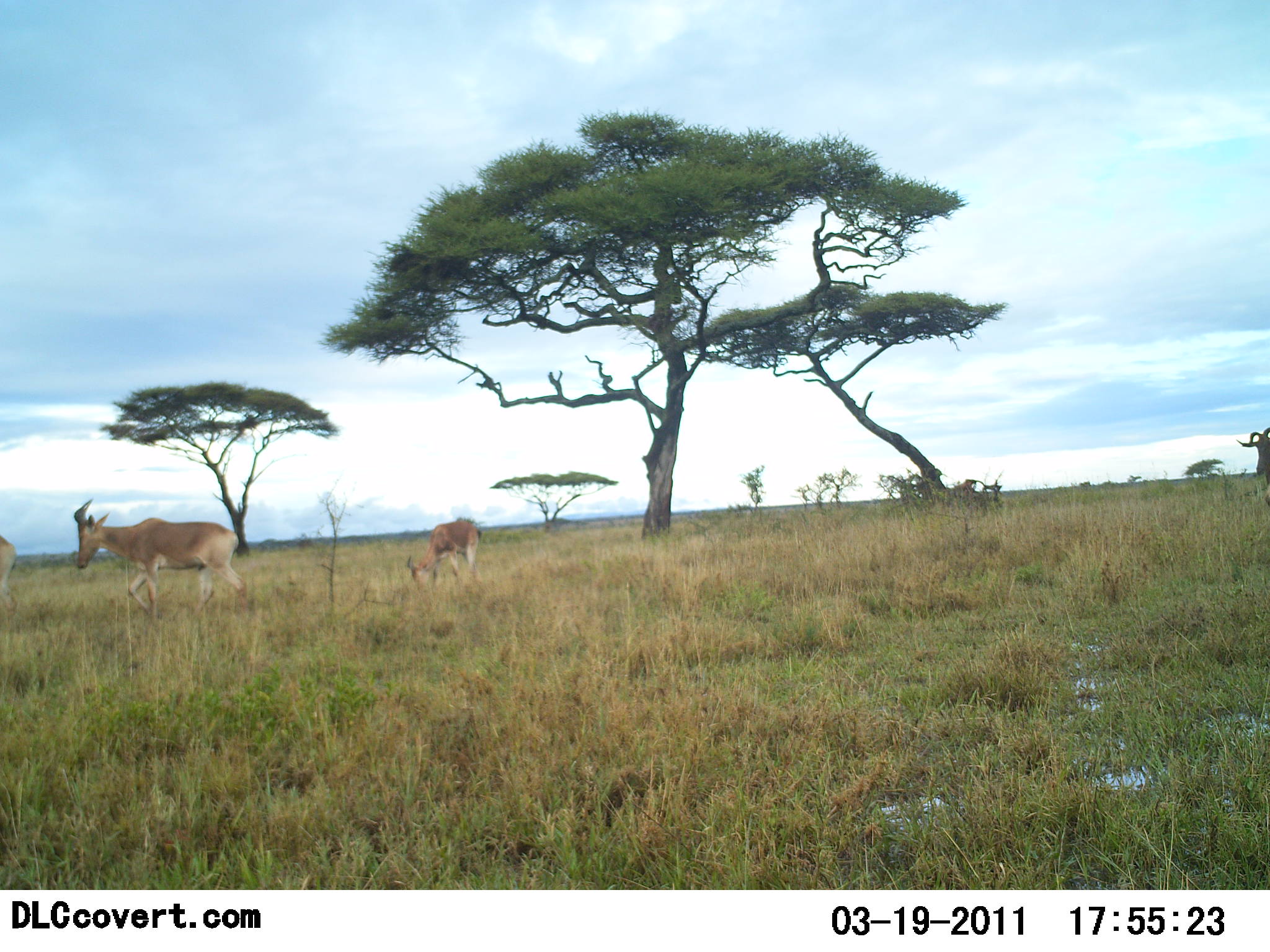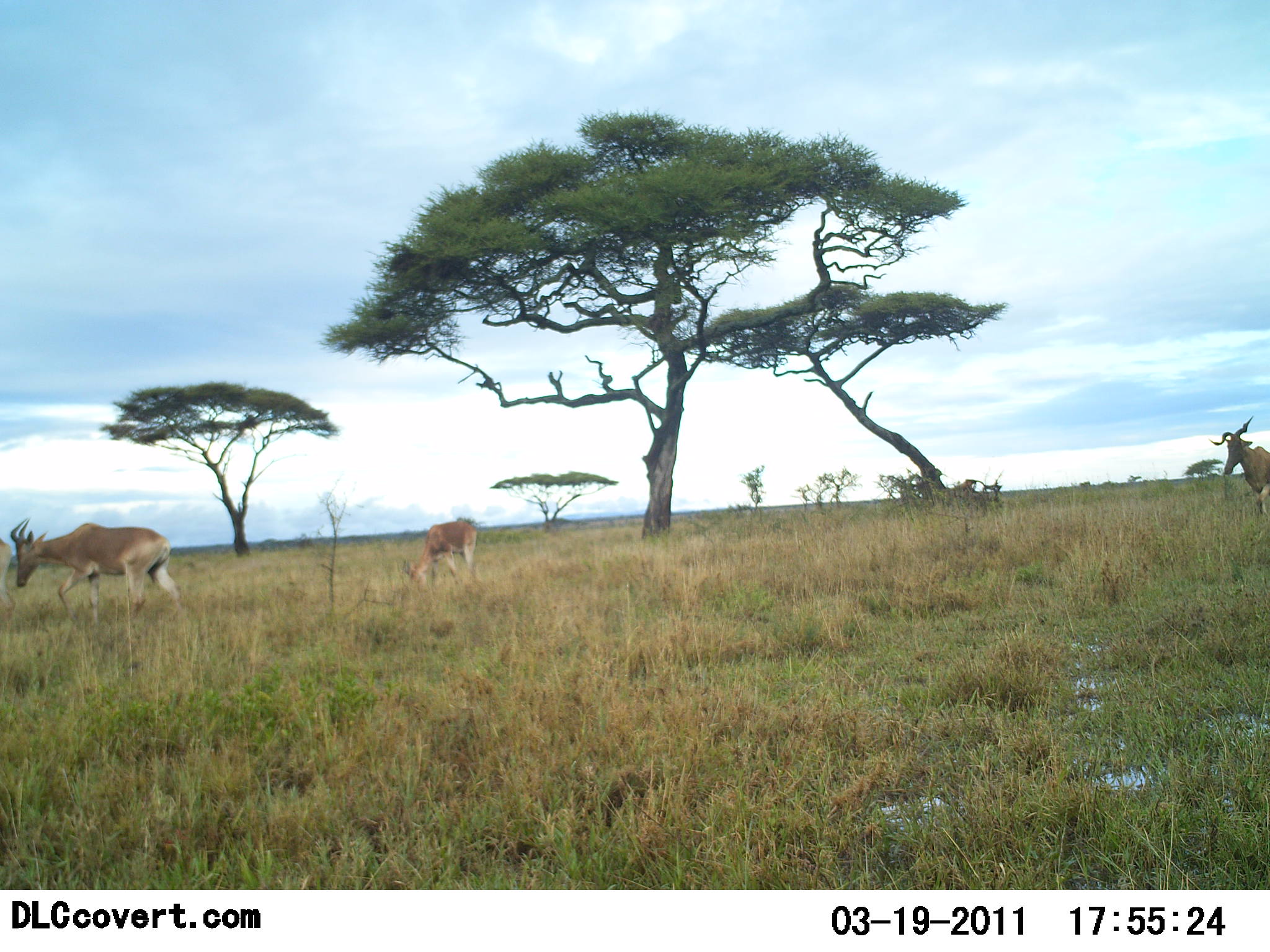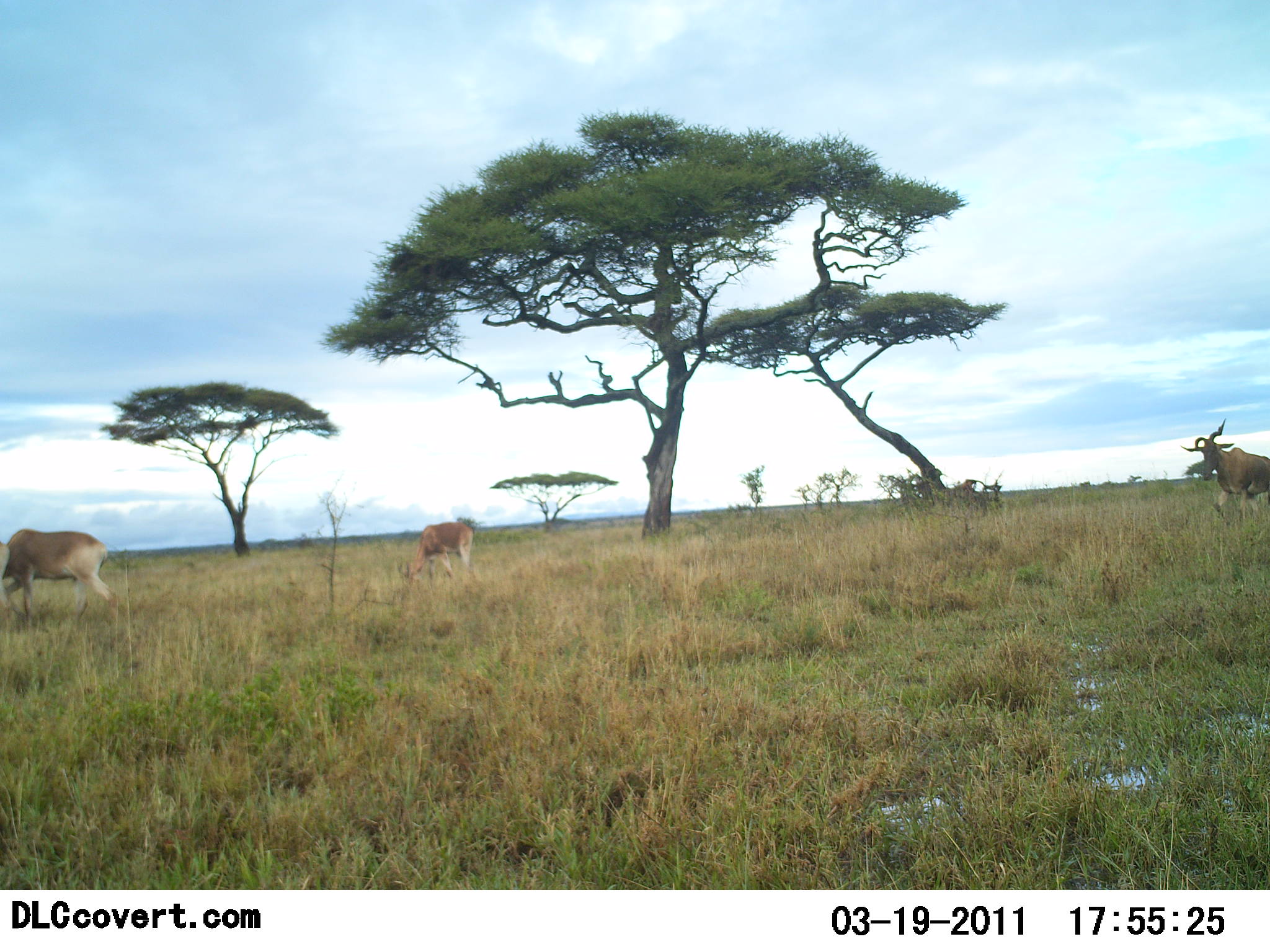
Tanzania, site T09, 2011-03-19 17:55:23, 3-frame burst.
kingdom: Animalia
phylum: Chordata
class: Mammalia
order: Artiodactyla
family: Bovidae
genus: Alcelaphus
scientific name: Alcelaphus buselaphus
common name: hartebeest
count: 4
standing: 20%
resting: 10%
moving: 90%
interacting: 0%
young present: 0%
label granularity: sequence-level